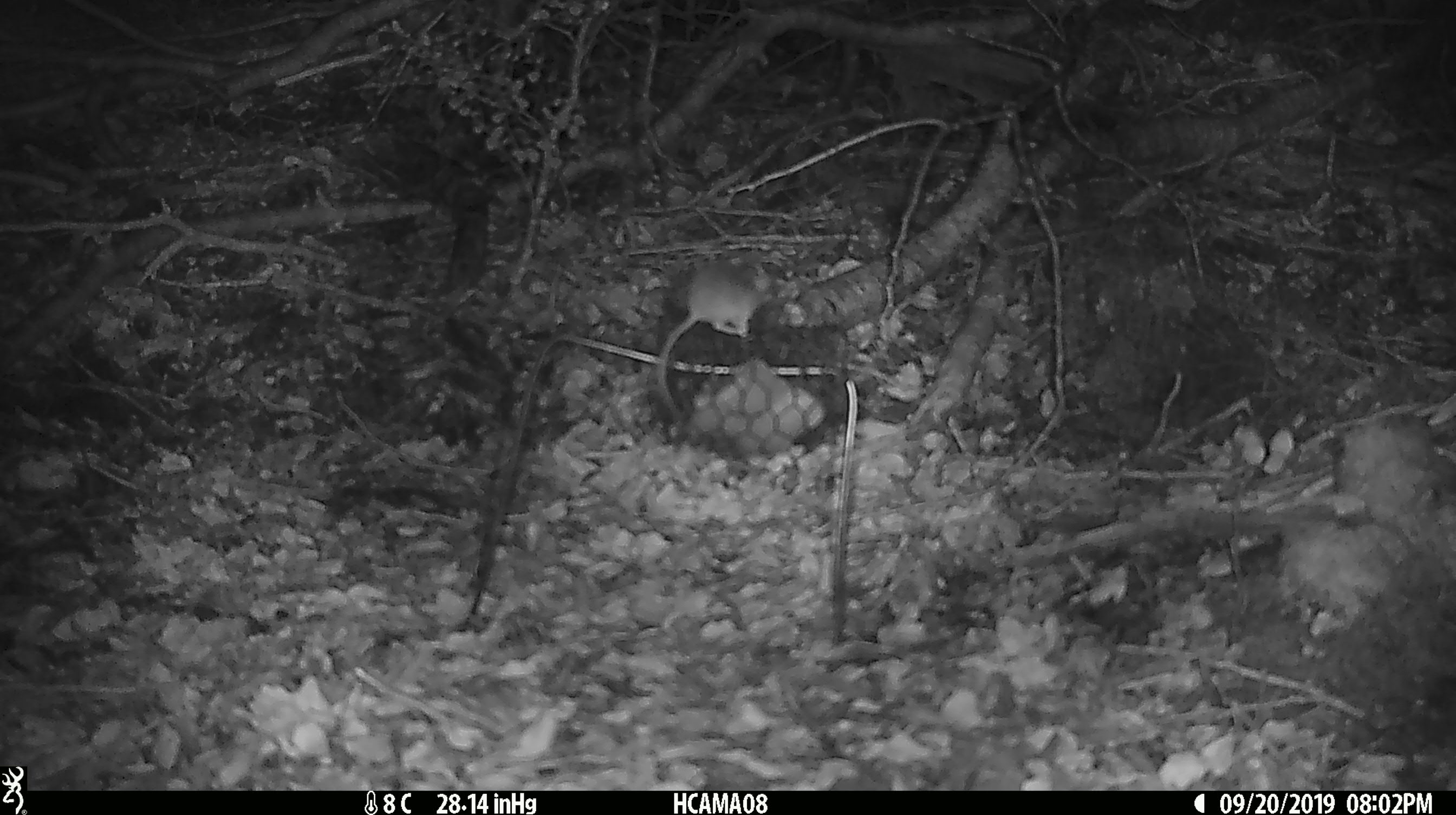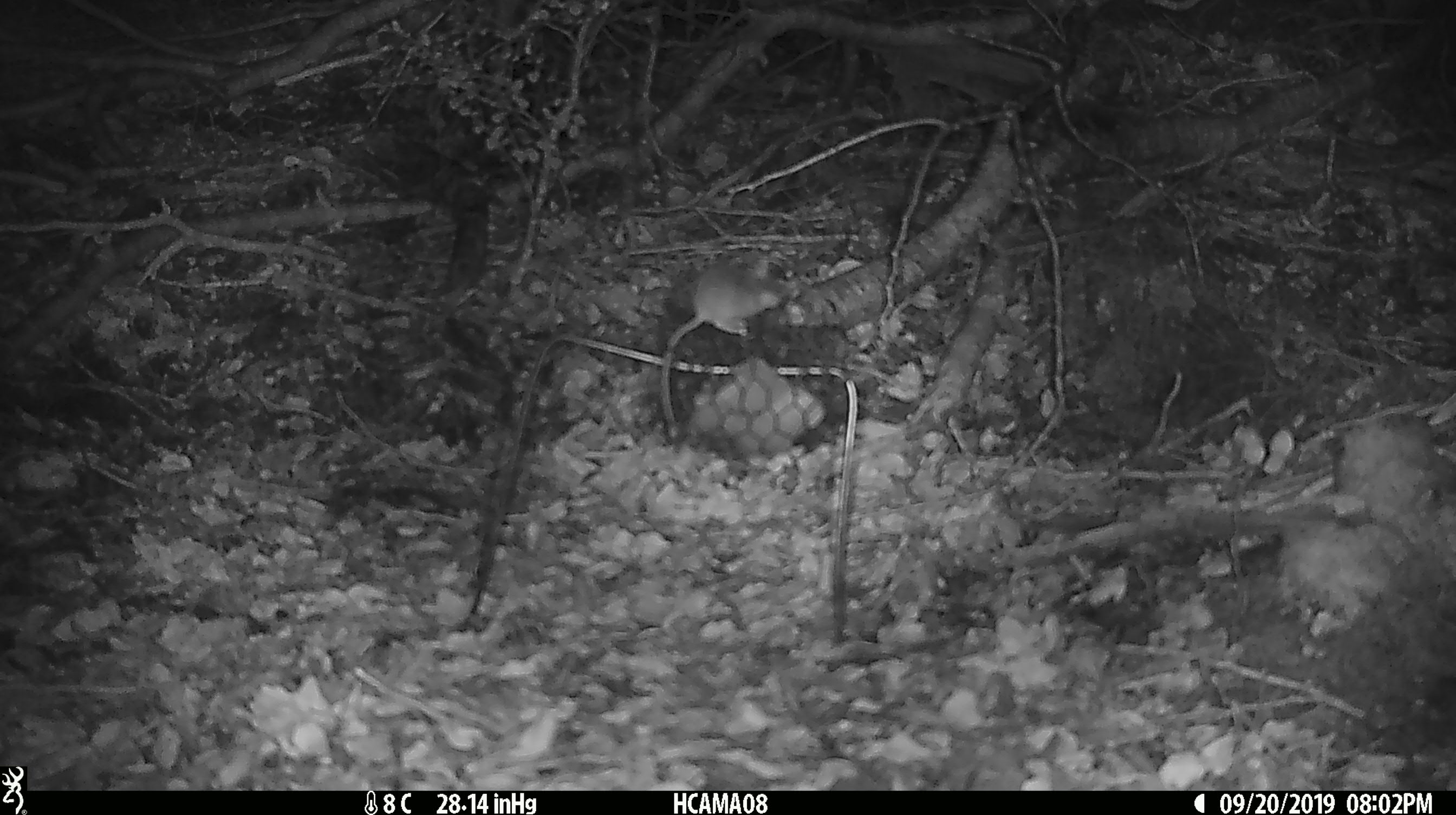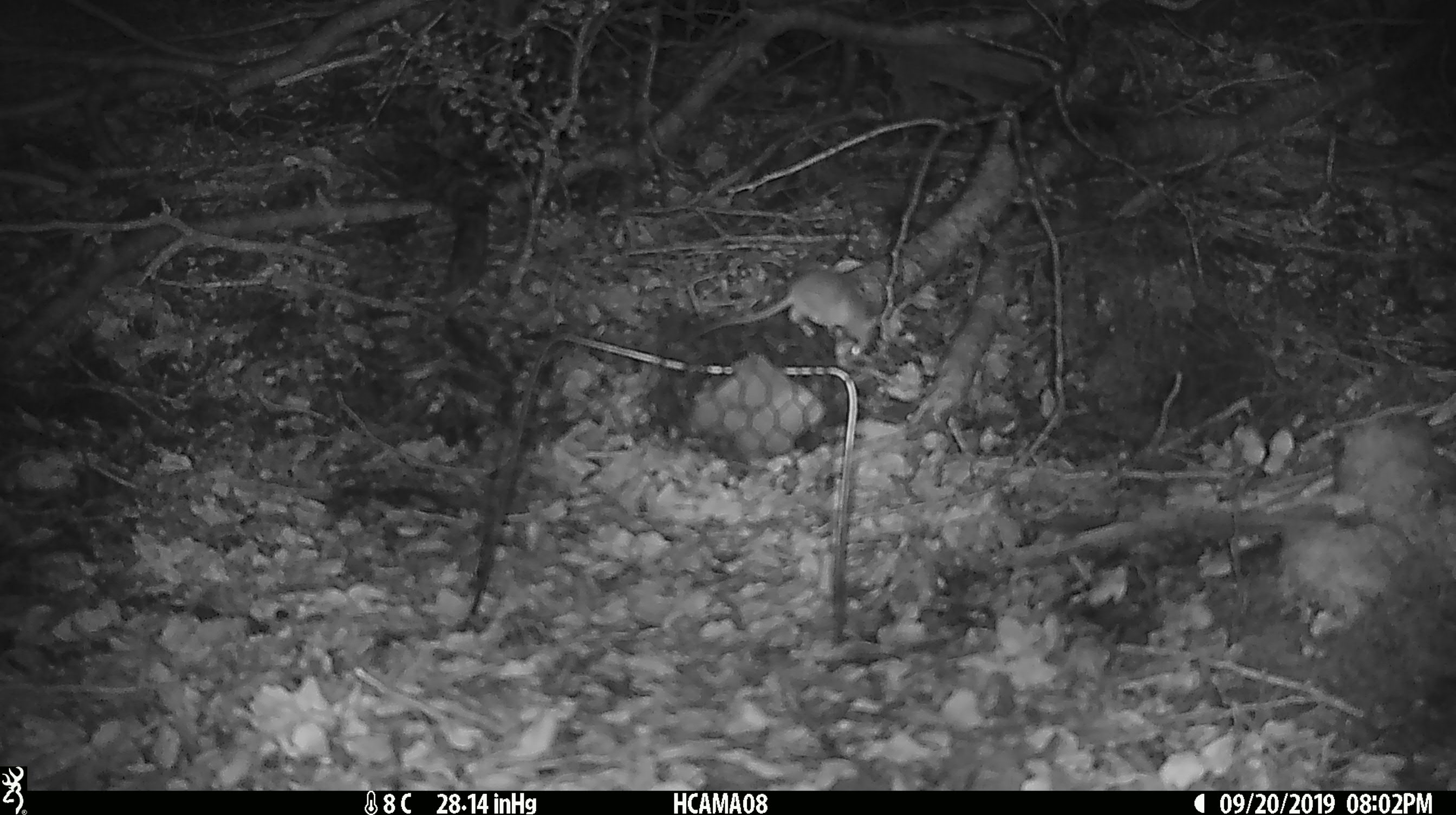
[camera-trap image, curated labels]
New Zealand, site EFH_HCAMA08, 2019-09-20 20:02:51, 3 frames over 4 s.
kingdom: Animalia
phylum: Chordata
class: Mammalia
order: Rodentia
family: Muridae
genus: Mus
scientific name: Mus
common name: mouse